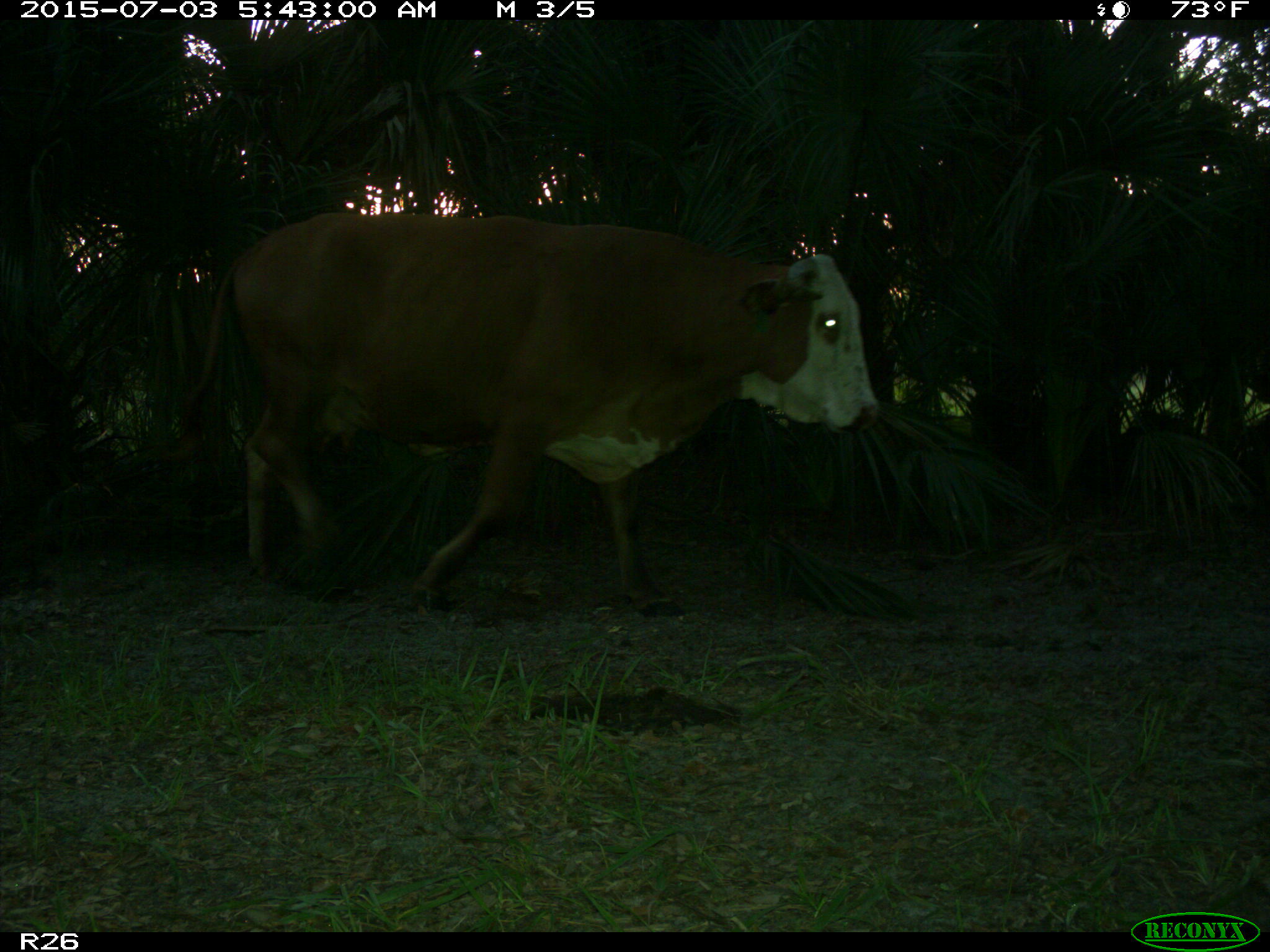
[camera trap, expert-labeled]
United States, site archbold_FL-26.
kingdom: Animalia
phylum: Chordata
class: Mammalia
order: Artiodactyla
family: Bovidae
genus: Bos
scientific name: Bos taurus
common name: domestic cow